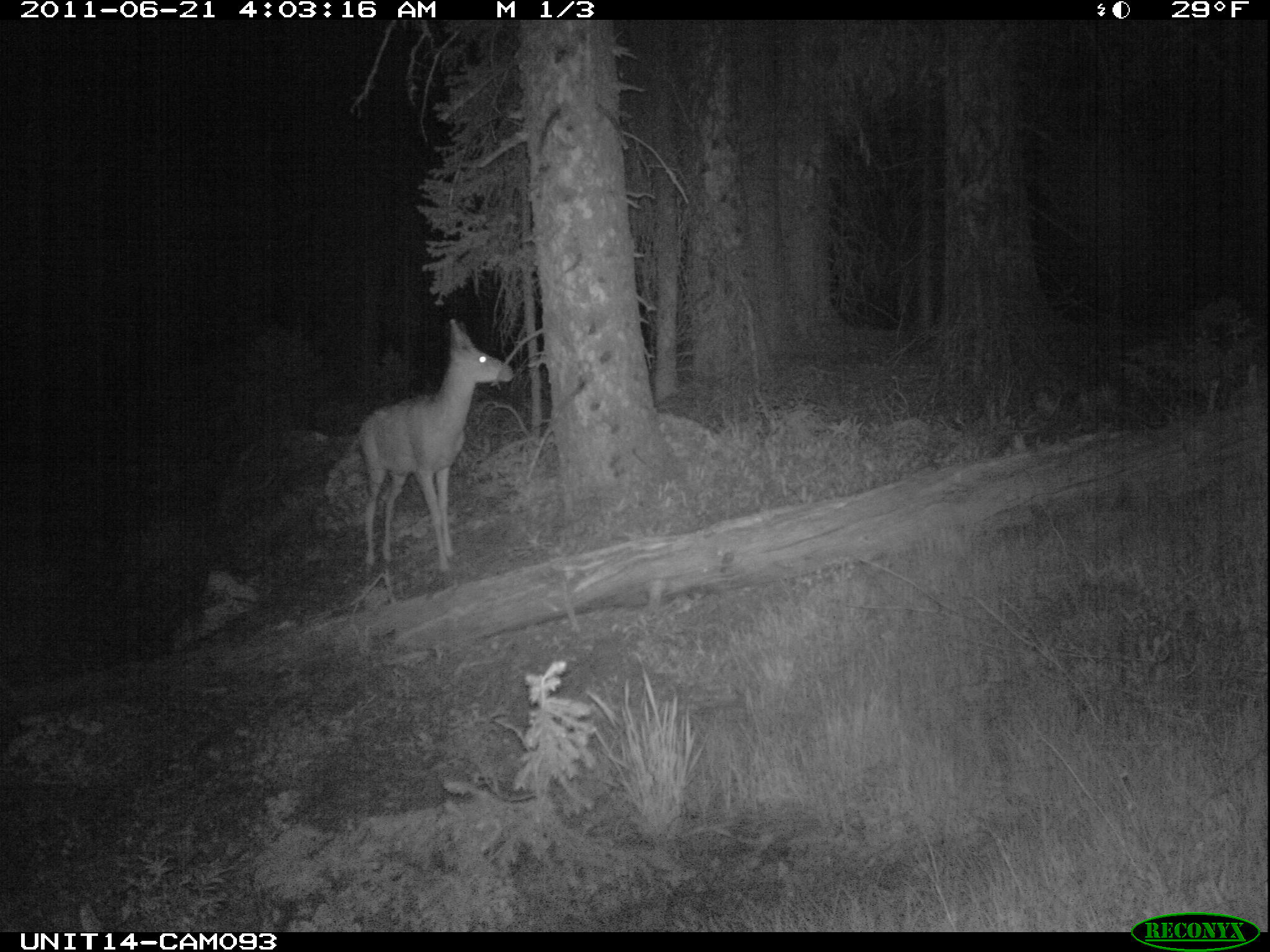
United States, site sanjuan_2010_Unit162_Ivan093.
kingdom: Animalia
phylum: Chordata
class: Mammalia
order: Artiodactyla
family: Cervidae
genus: Odocoileus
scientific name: Odocoileus hemionus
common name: mule deer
Odocoileus hemionus (mule deer).